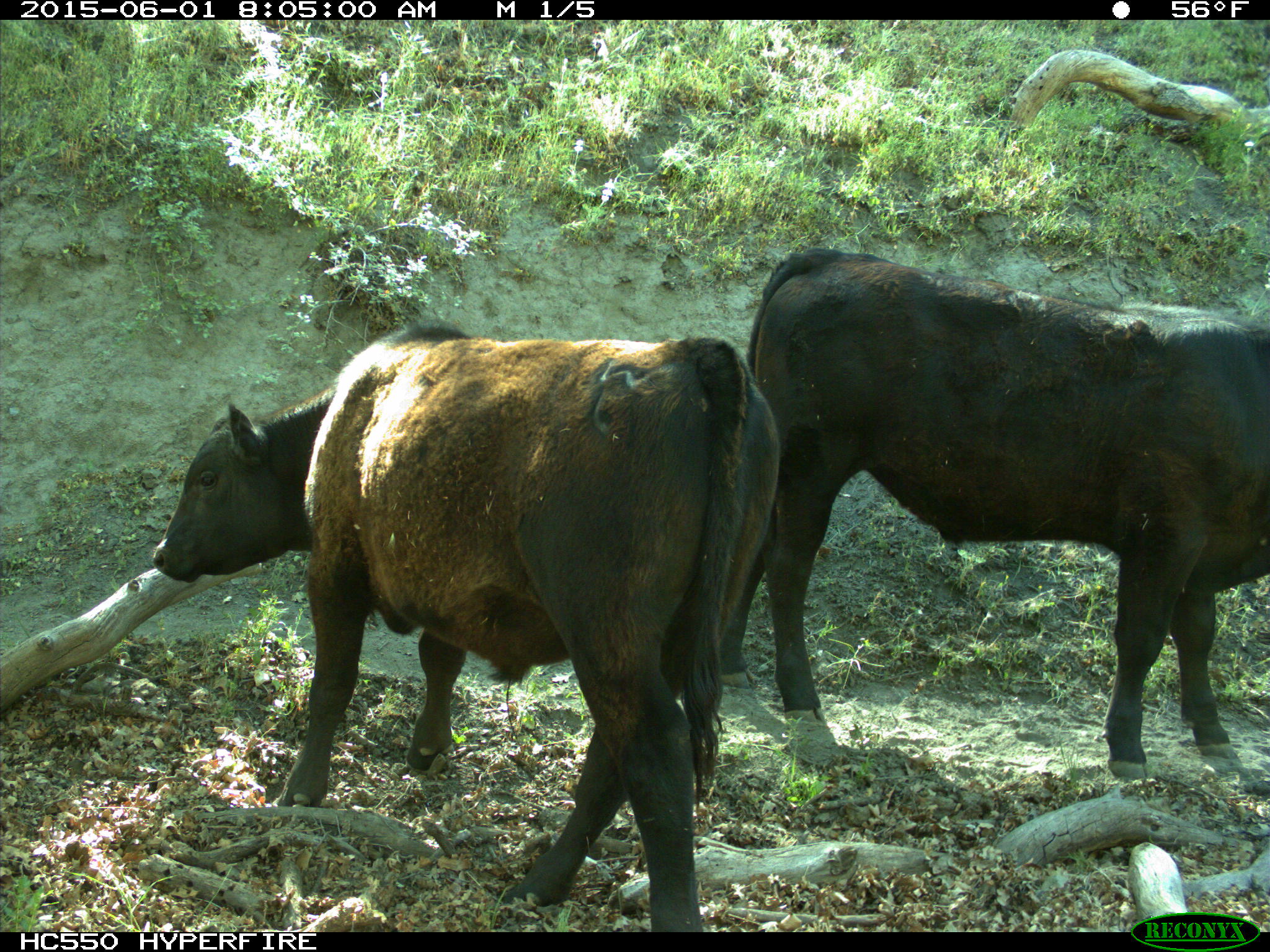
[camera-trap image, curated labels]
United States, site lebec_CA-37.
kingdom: Animalia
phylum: Chordata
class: Mammalia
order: Artiodactyla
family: Bovidae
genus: Bos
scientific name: Bos taurus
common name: domestic cow